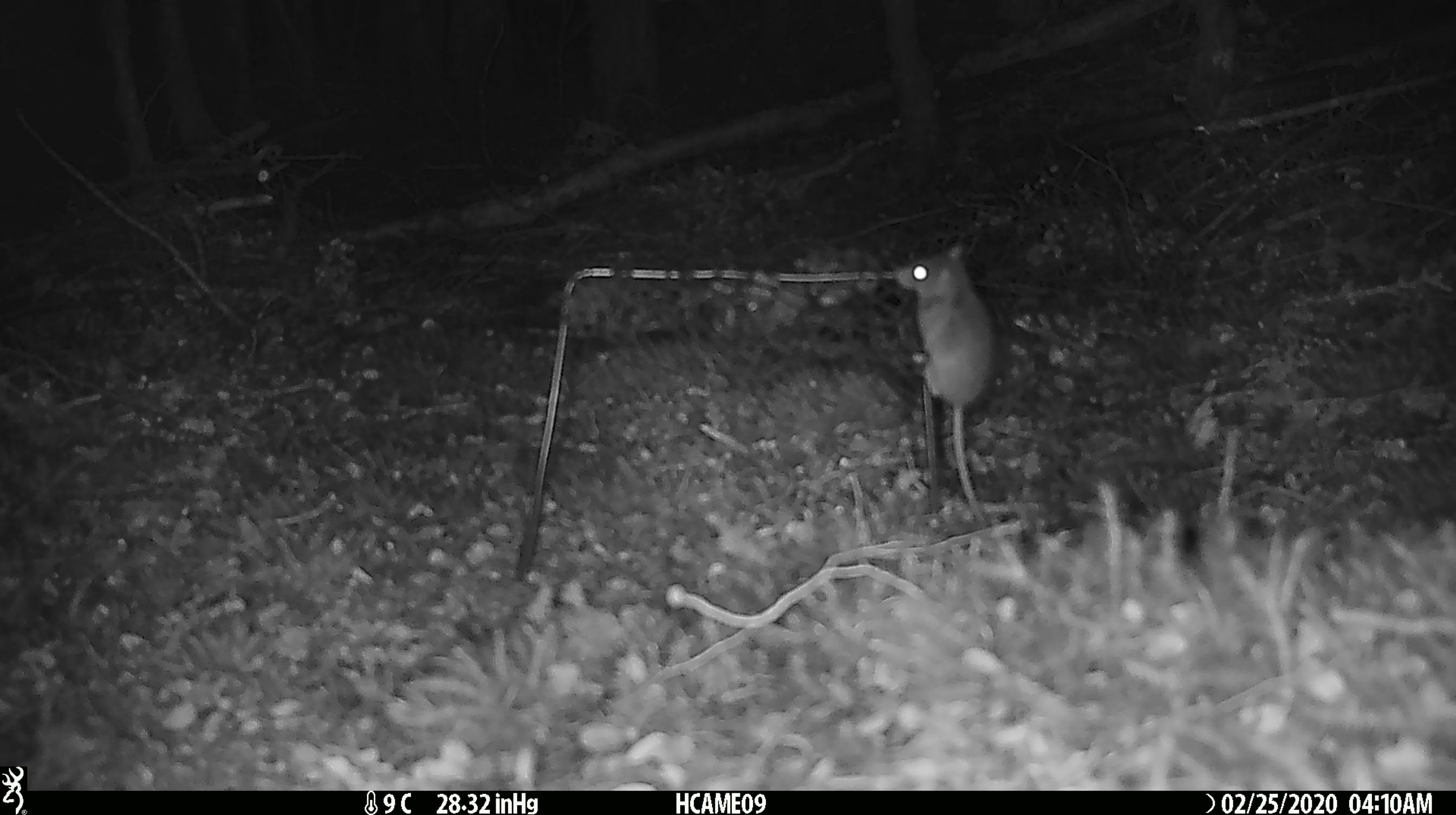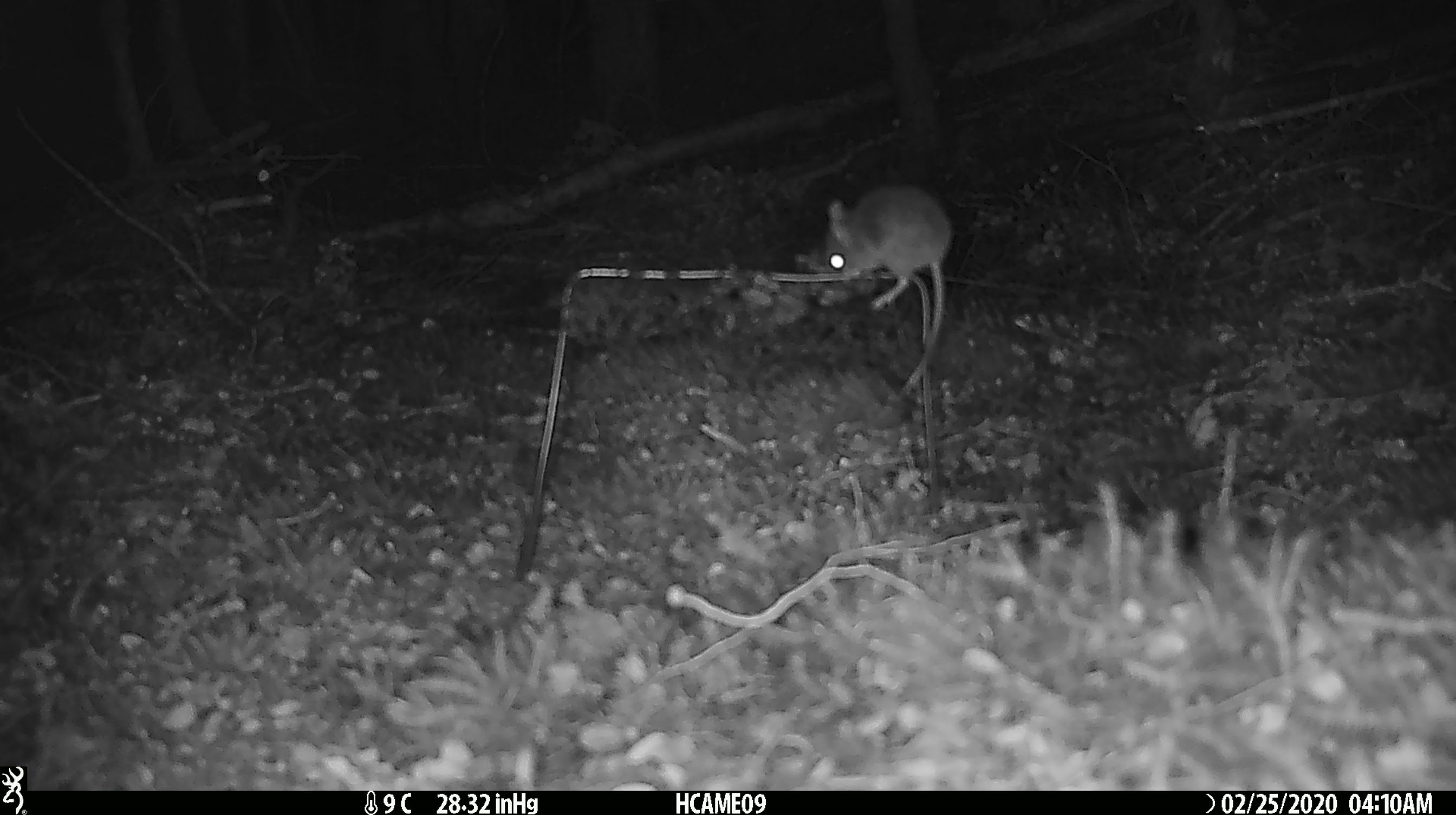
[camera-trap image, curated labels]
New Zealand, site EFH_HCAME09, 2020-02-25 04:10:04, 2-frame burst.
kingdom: Animalia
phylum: Chordata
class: Mammalia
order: Rodentia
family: Muridae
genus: Mus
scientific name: Mus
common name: mouse